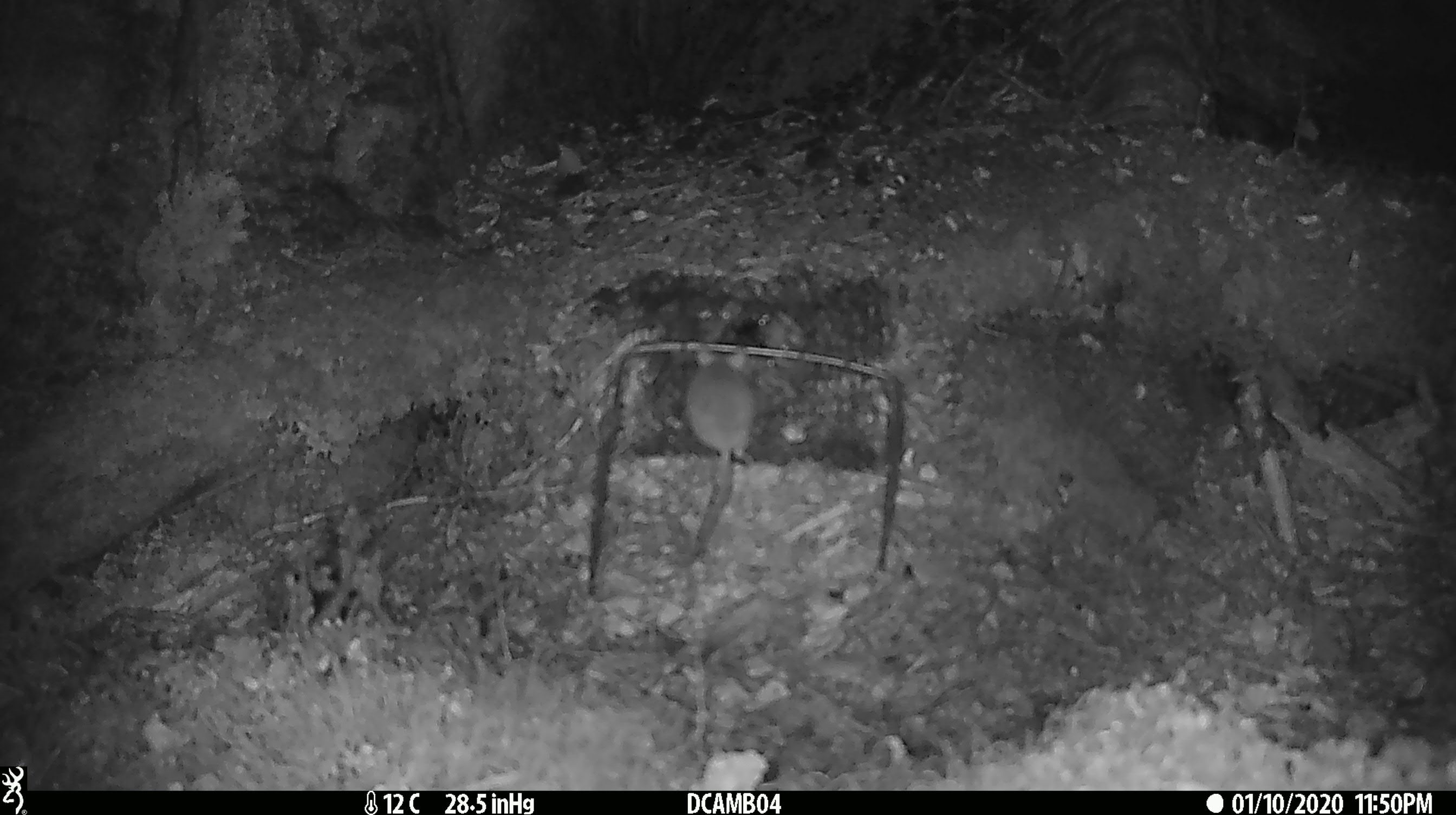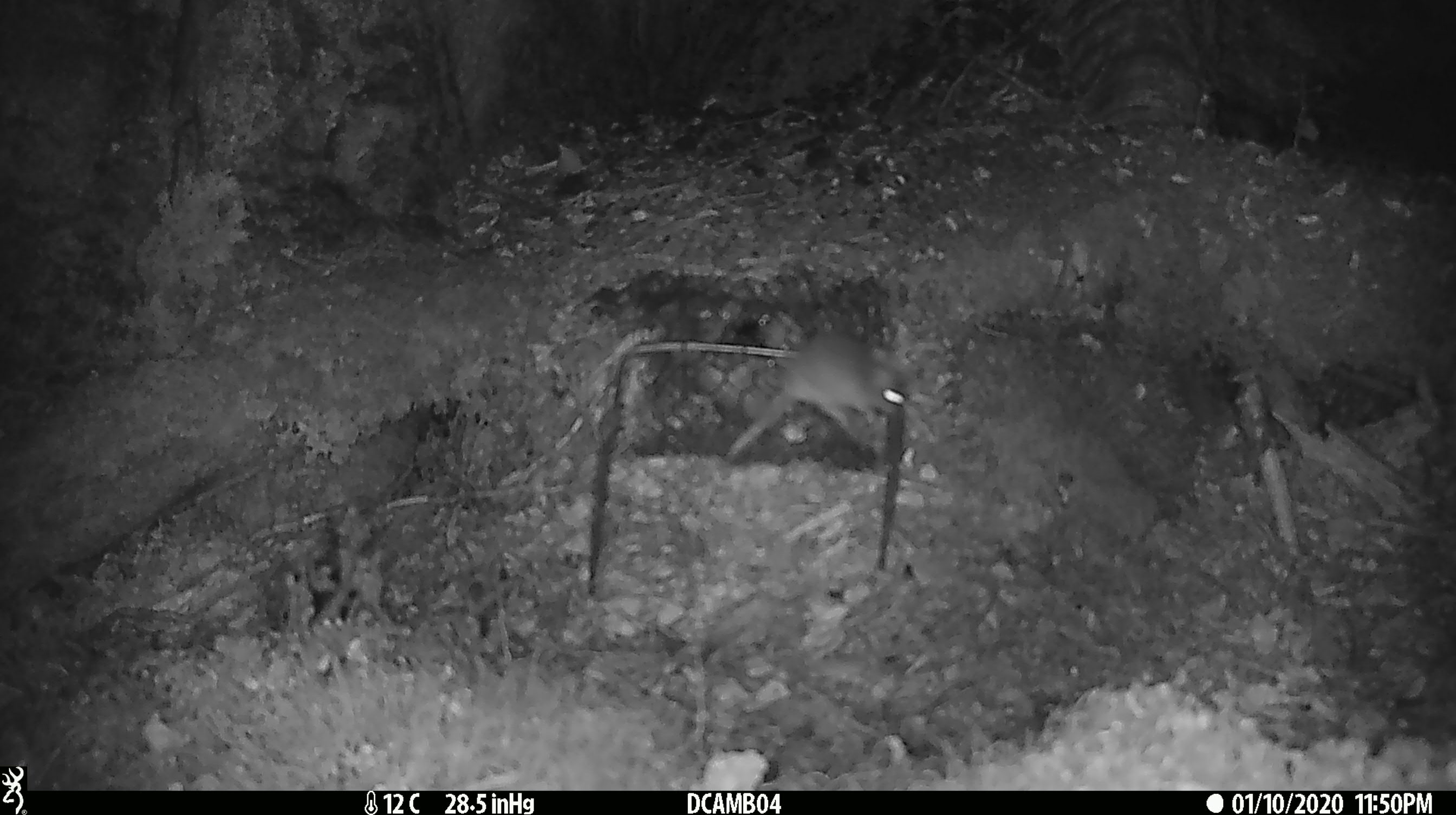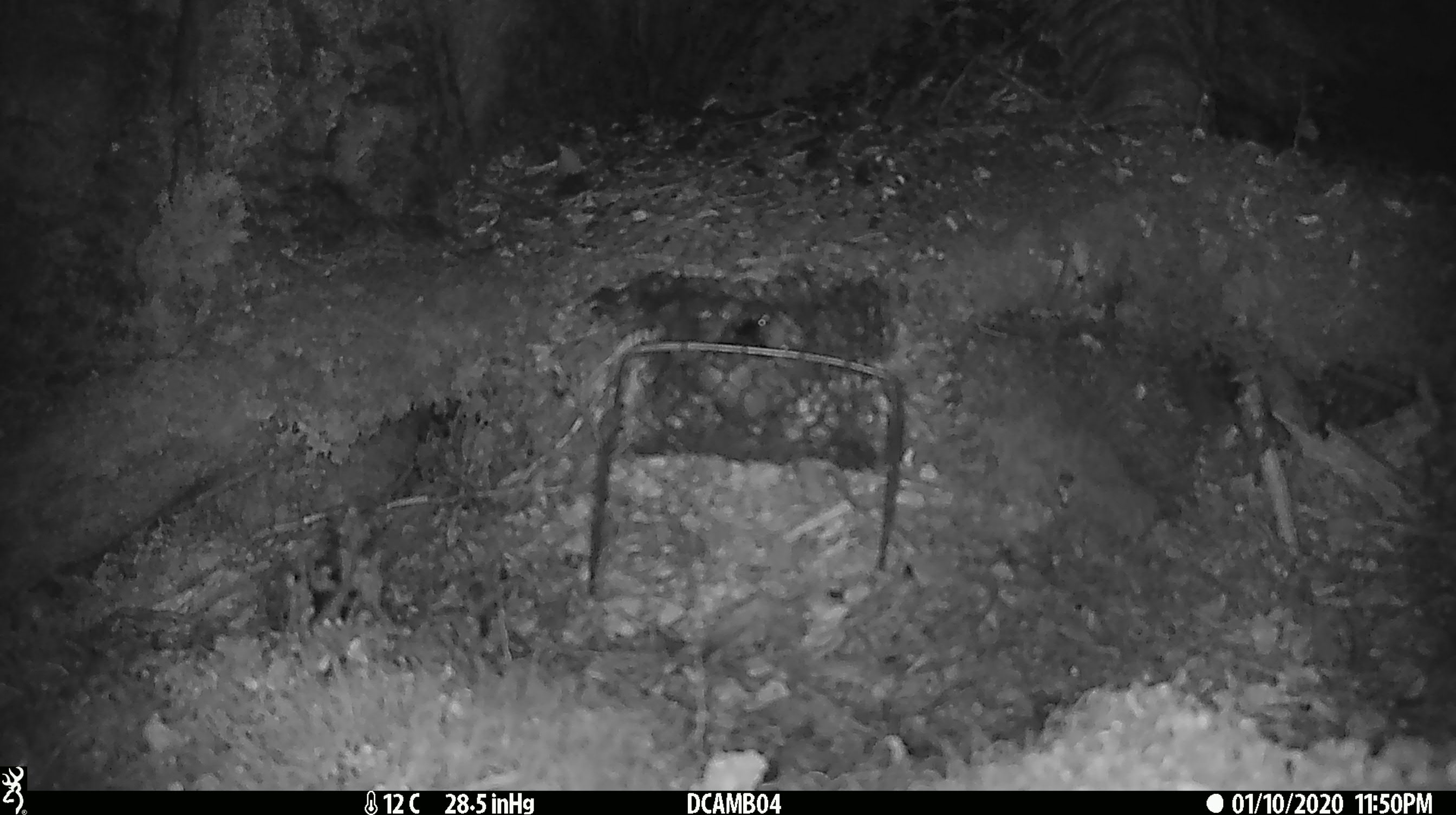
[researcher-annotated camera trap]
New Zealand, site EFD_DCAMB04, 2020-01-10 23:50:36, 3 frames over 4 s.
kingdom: Animalia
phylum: Chordata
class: Mammalia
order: Rodentia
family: Muridae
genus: Mus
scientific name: Mus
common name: mouse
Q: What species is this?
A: Mouse (Mus).